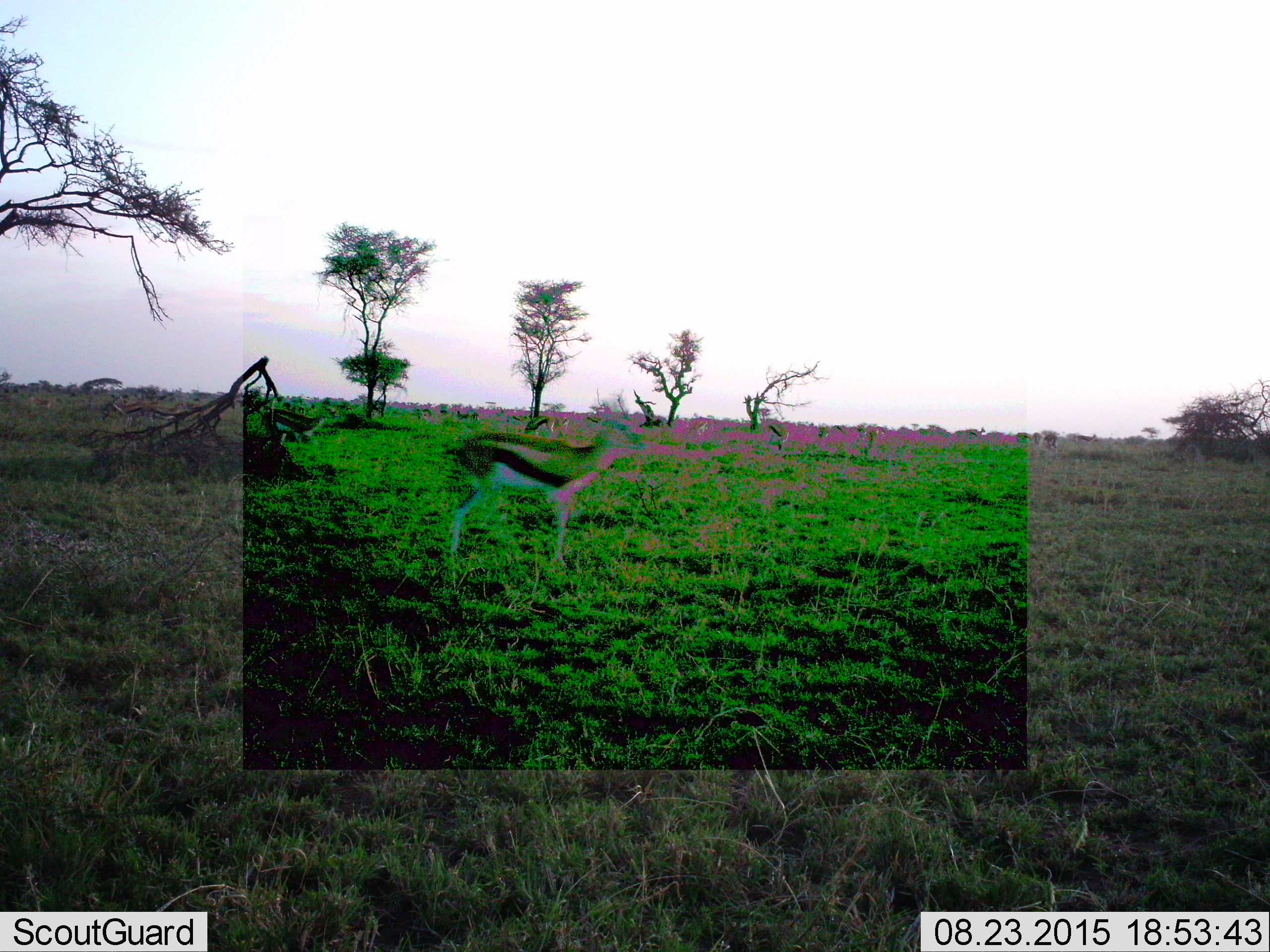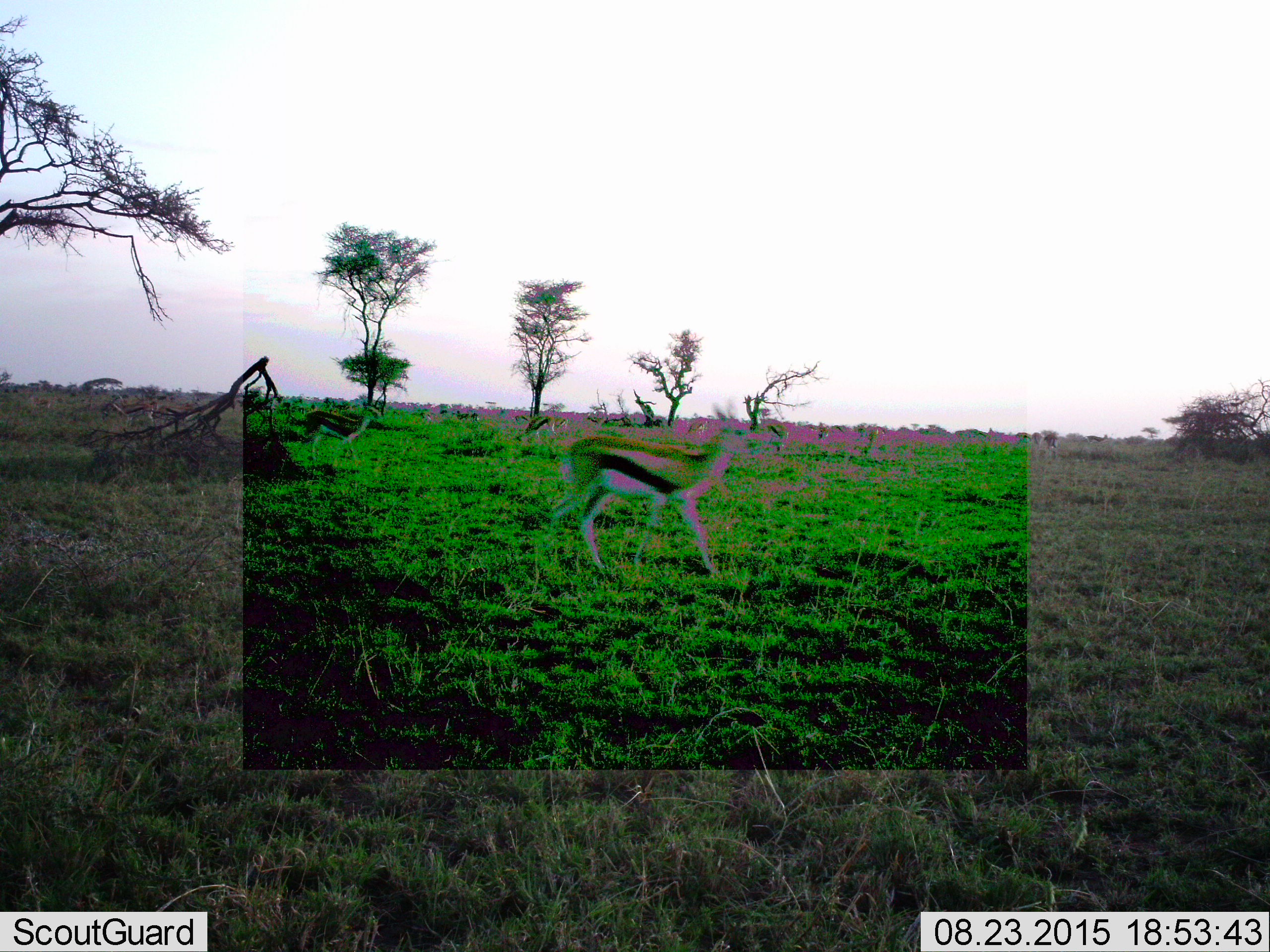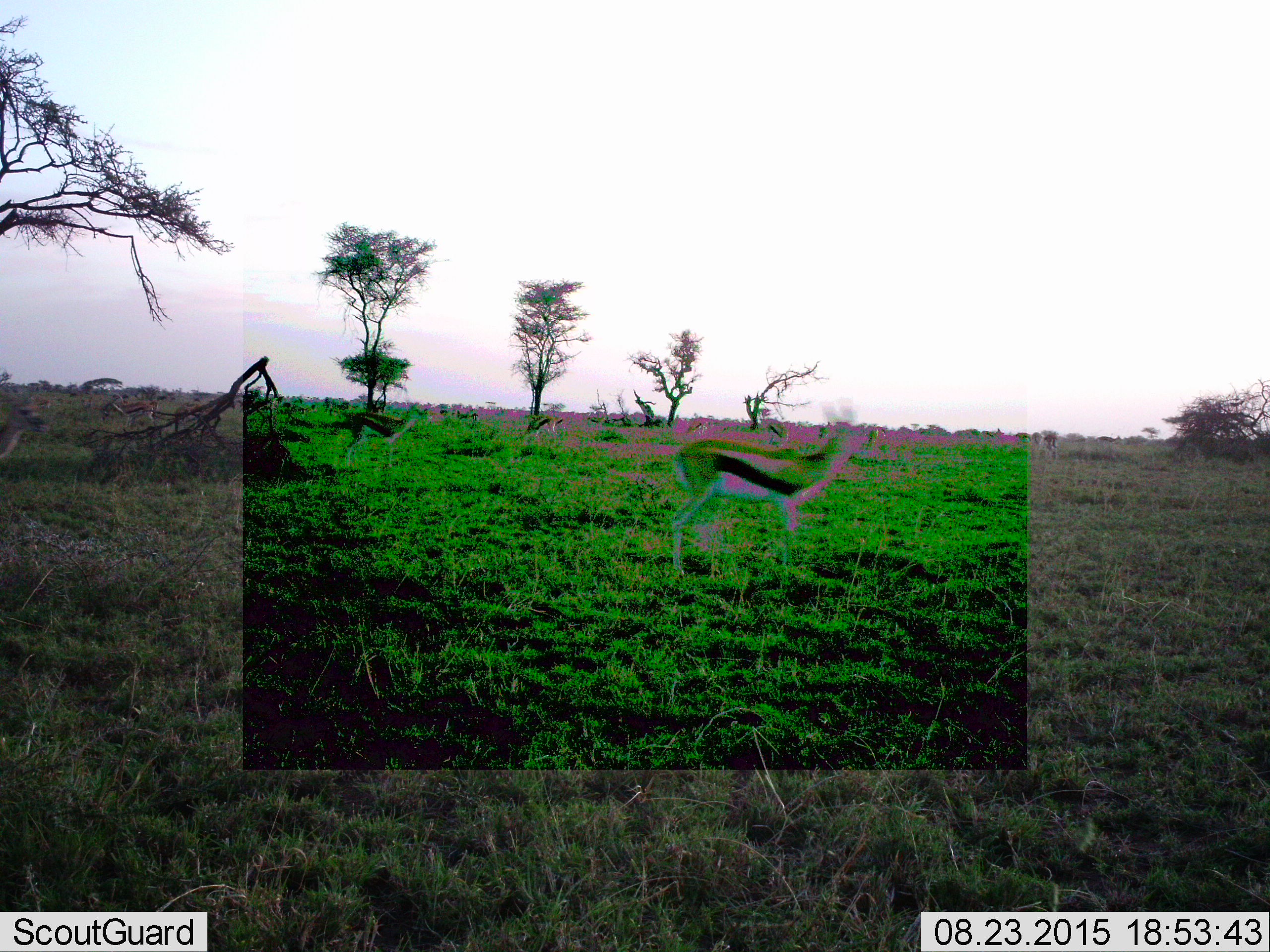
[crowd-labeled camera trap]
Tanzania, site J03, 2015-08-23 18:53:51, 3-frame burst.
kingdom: Animalia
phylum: Chordata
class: Mammalia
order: Artiodactyla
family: Bovidae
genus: Eudorcas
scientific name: Eudorcas thomsonii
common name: thomson's gazelle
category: gazellethomsons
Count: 6.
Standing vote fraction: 43%.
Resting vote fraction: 0%.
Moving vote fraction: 71%.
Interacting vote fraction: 0%.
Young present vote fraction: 0%.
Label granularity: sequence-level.